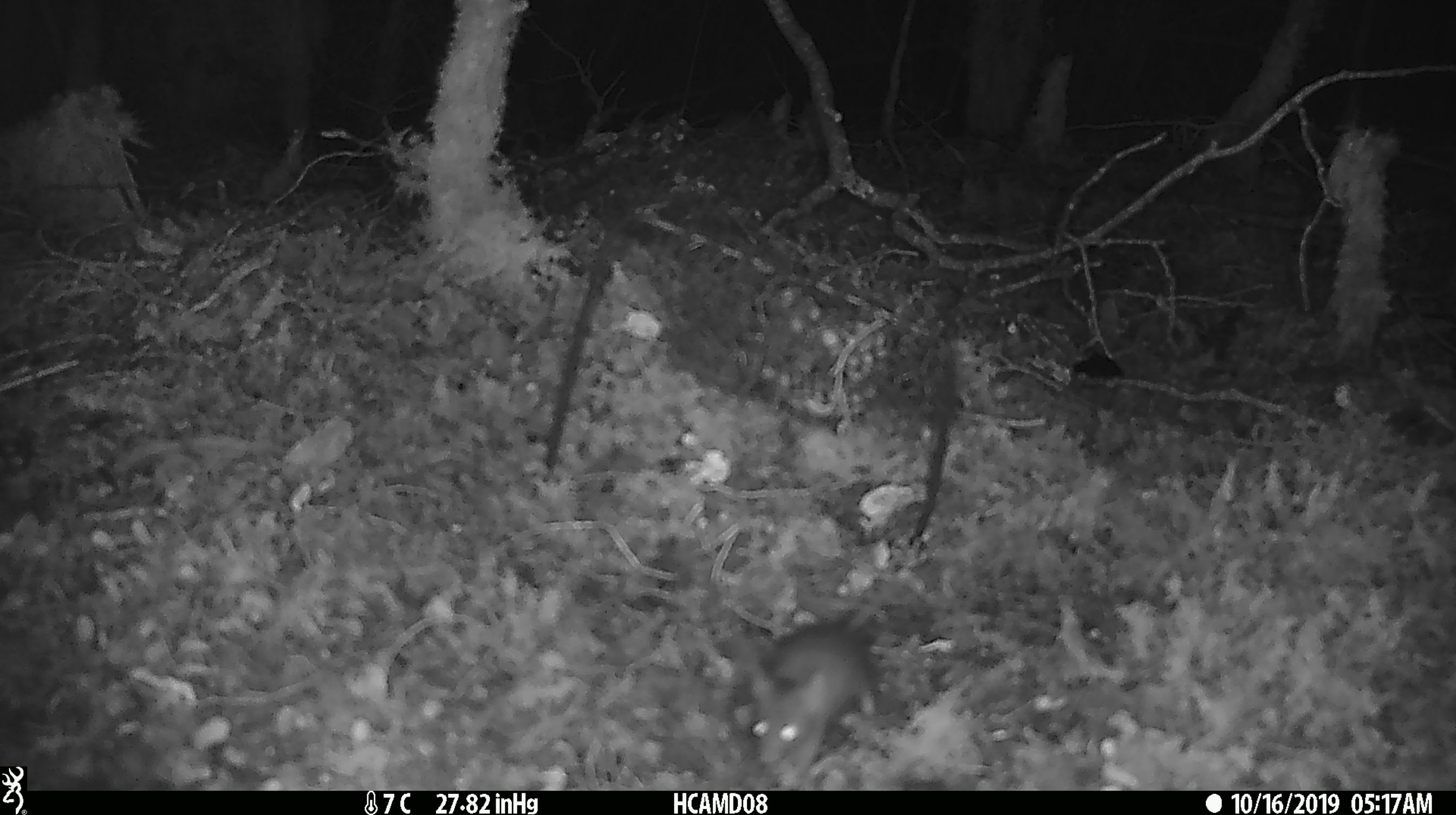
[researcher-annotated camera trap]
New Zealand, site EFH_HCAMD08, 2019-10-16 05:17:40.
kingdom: Animalia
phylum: Chordata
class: Mammalia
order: Rodentia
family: Muridae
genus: Mus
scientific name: Mus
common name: mouse